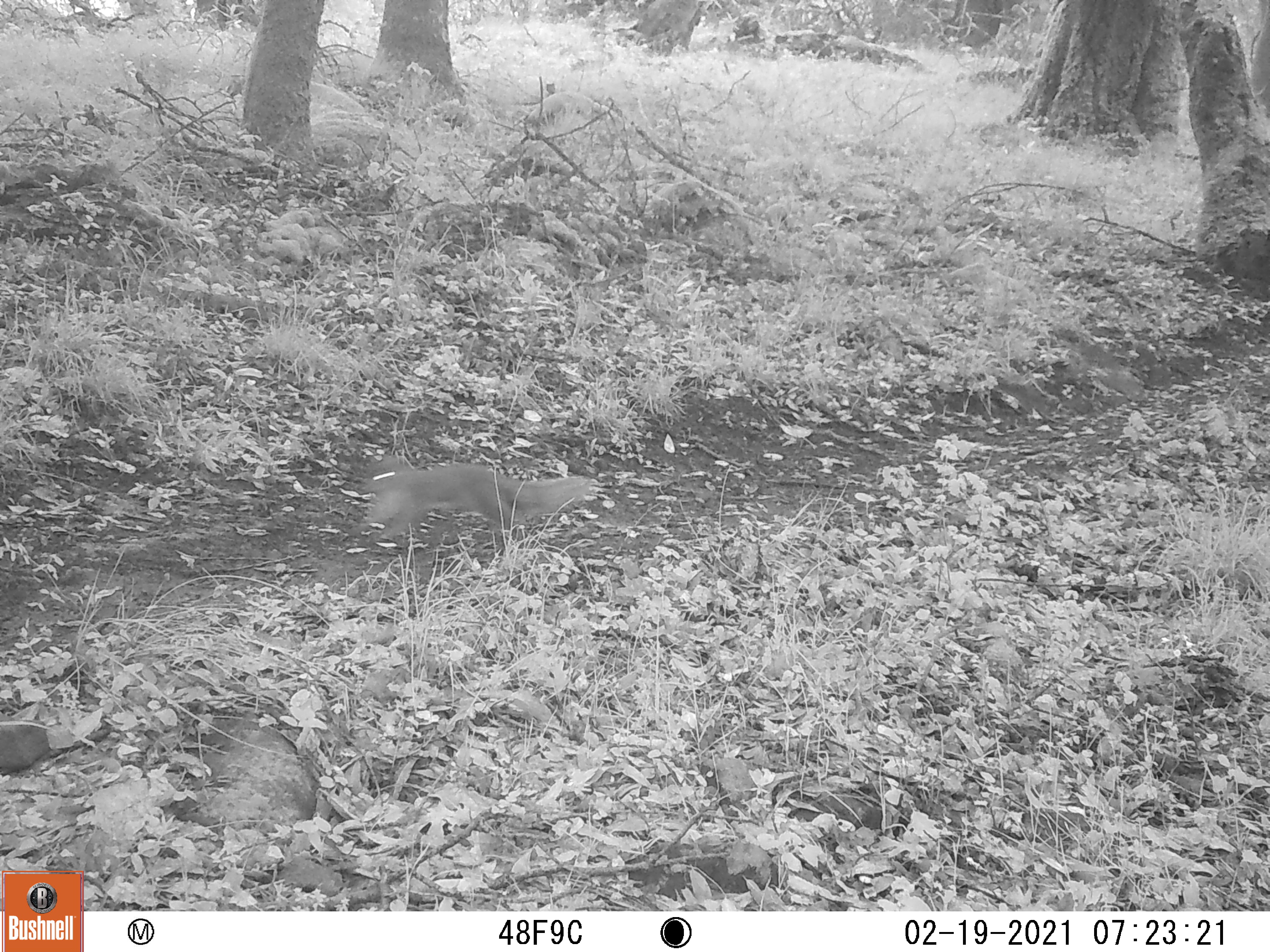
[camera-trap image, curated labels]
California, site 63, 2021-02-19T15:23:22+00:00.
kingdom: Animalia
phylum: Chordata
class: Mammalia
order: Rodentia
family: Sciuridae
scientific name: Sciuridae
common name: squirrel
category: unknown squirrel